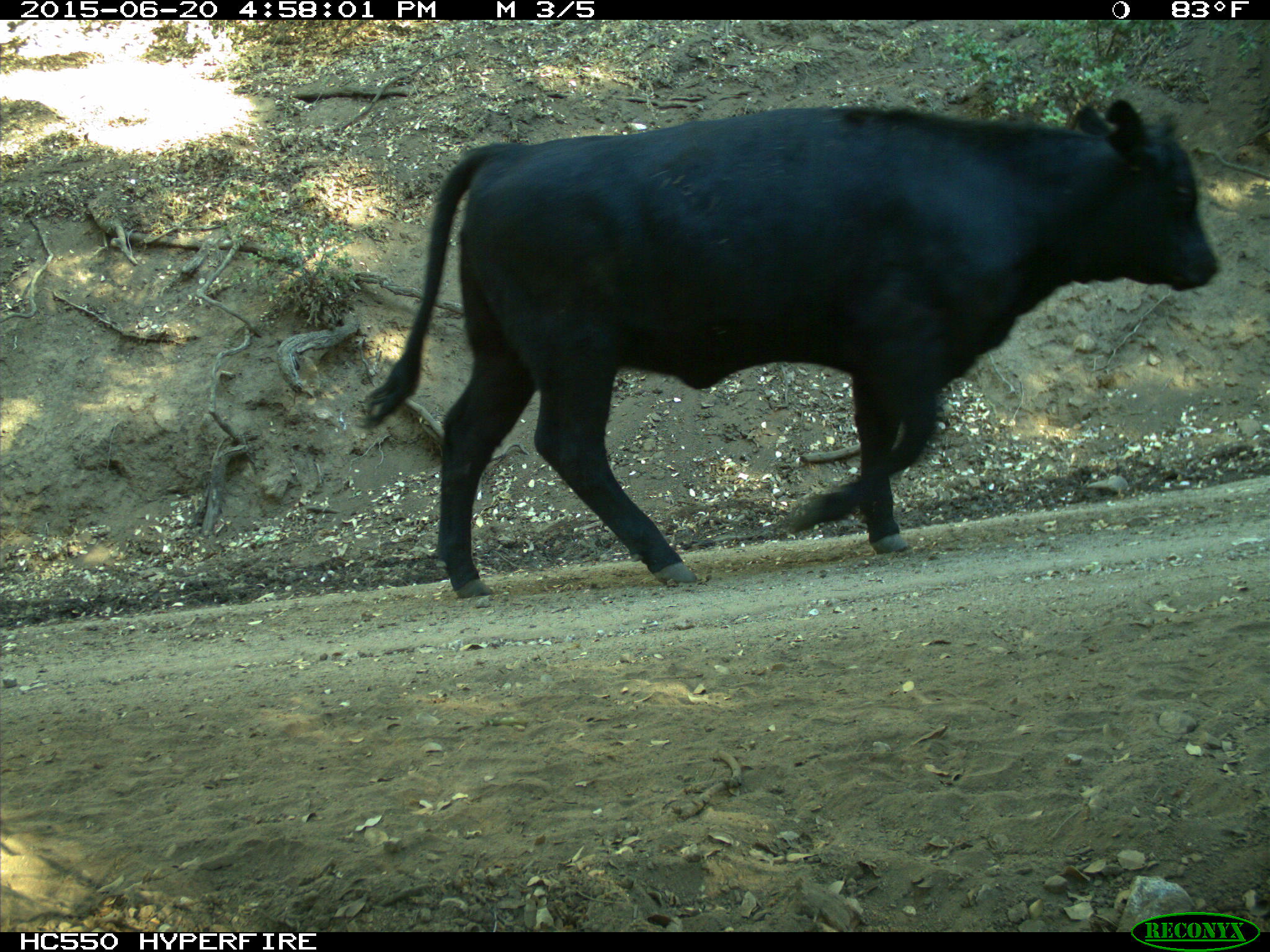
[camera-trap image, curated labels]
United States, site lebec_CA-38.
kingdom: Animalia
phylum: Chordata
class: Mammalia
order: Artiodactyla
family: Bovidae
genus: Bos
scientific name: Bos taurus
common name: domestic cow